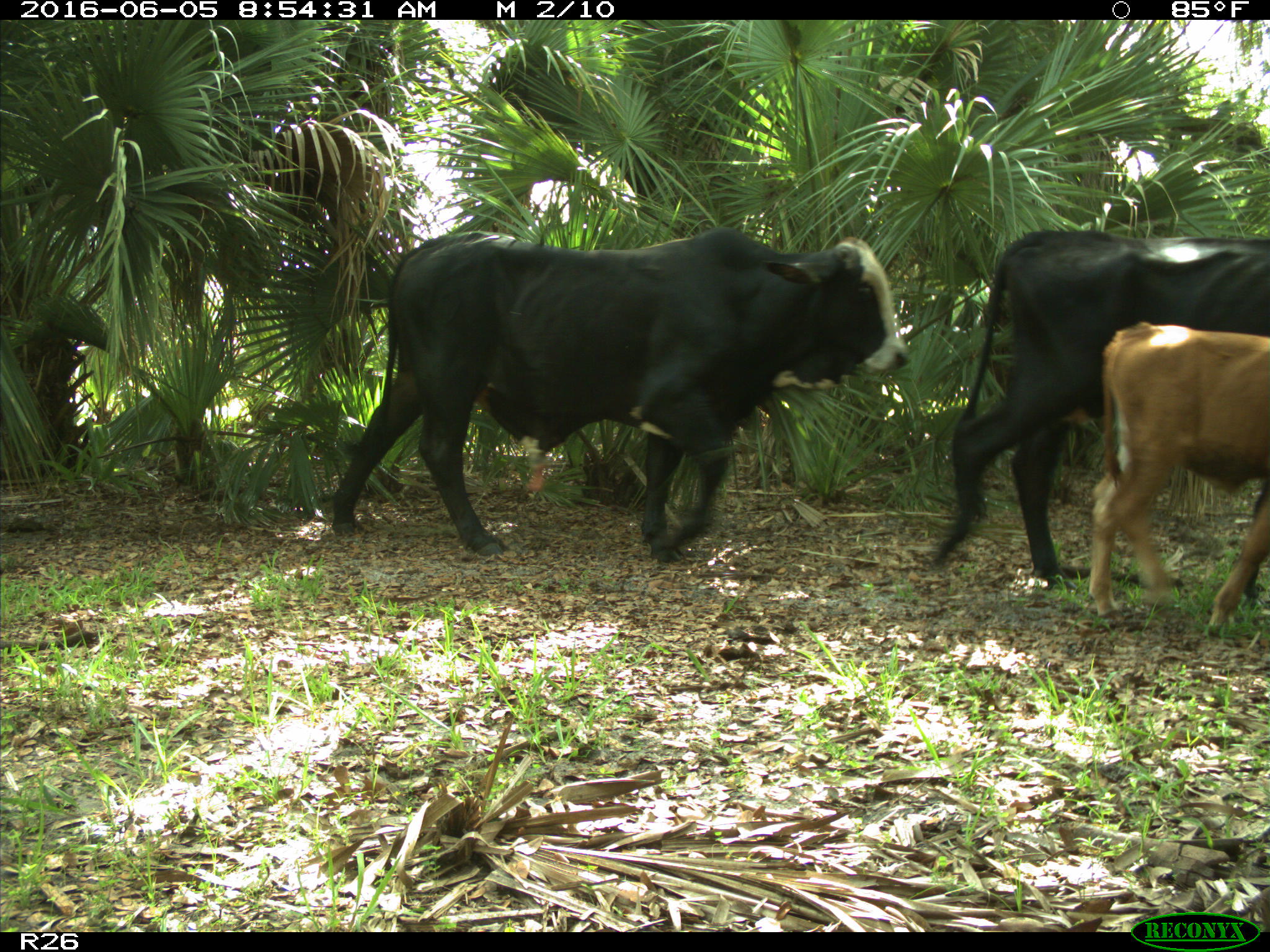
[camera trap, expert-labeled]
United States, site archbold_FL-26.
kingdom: Animalia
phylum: Chordata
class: Mammalia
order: Artiodactyla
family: Bovidae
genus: Bos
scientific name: Bos taurus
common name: domestic cow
Bos taurus (domestic cow).